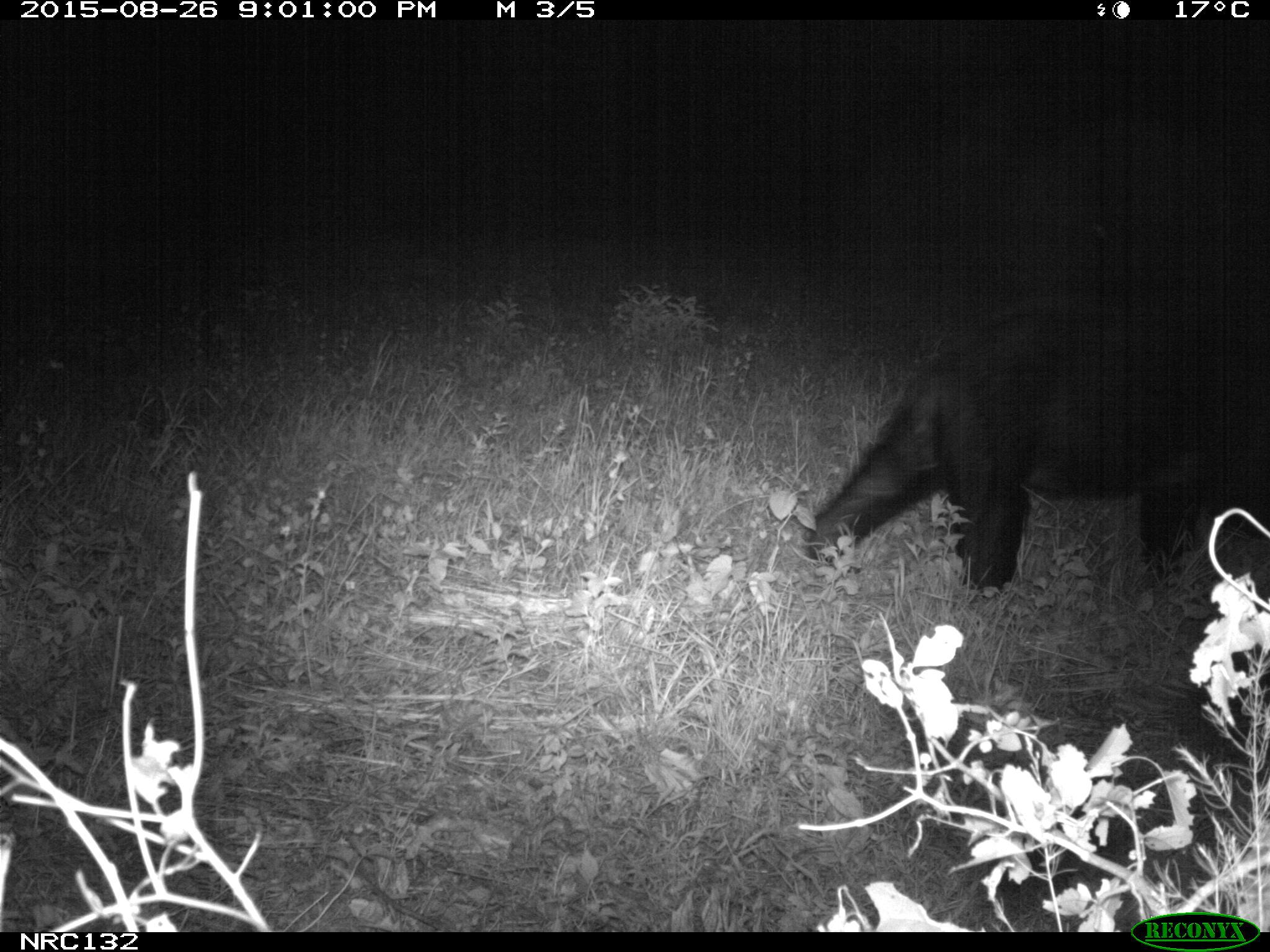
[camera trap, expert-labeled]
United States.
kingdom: Animalia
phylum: Chordata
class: Mammalia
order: Carnivora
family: Ursidae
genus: Ursus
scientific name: Ursus americanus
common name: american black bear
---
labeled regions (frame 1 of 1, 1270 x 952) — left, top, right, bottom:
American Black Bear: 799, 319, 1268, 605